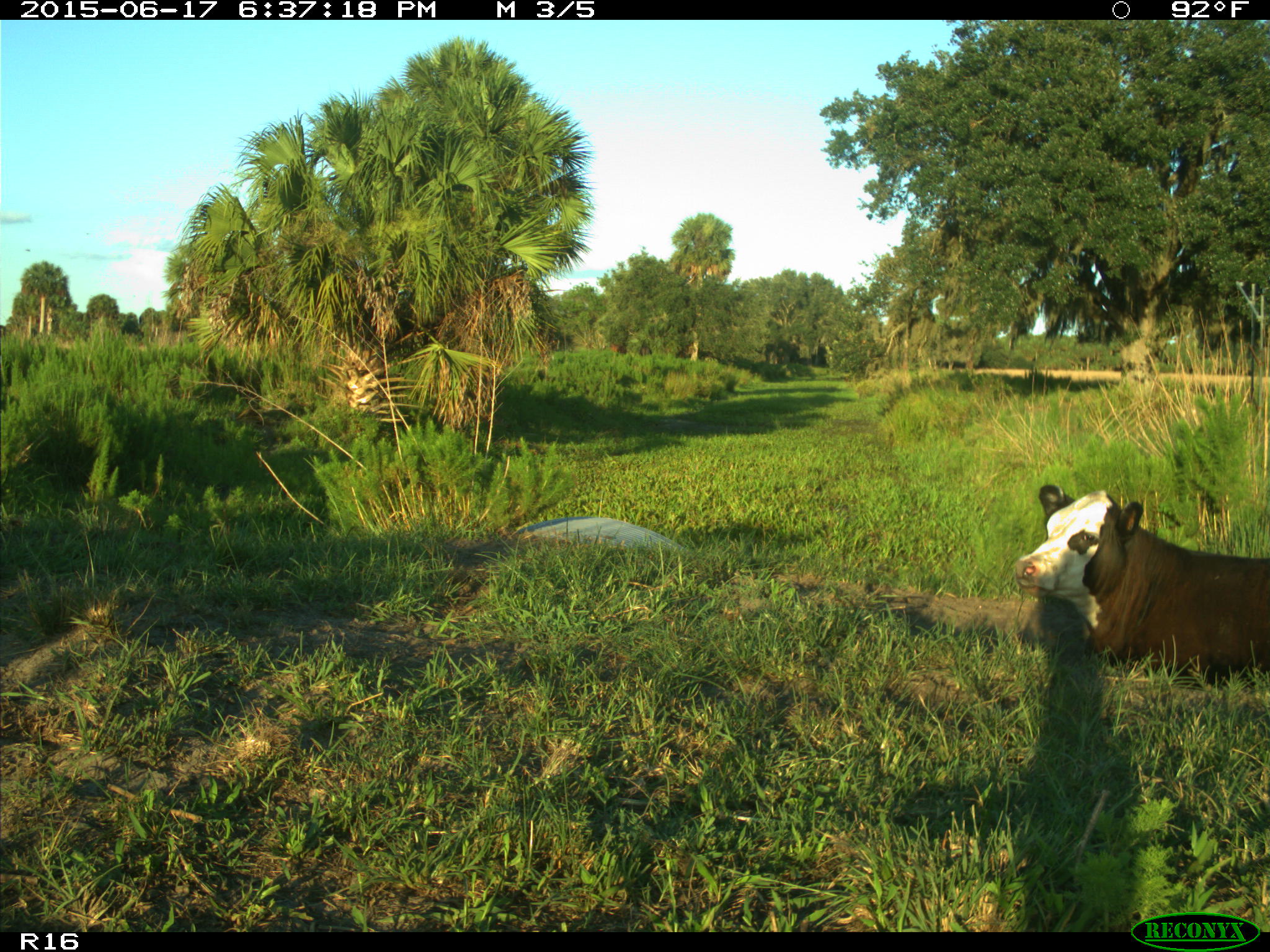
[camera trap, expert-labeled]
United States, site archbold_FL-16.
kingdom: Animalia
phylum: Chordata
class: Mammalia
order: Artiodactyla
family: Bovidae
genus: Bos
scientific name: Bos taurus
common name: domestic cow